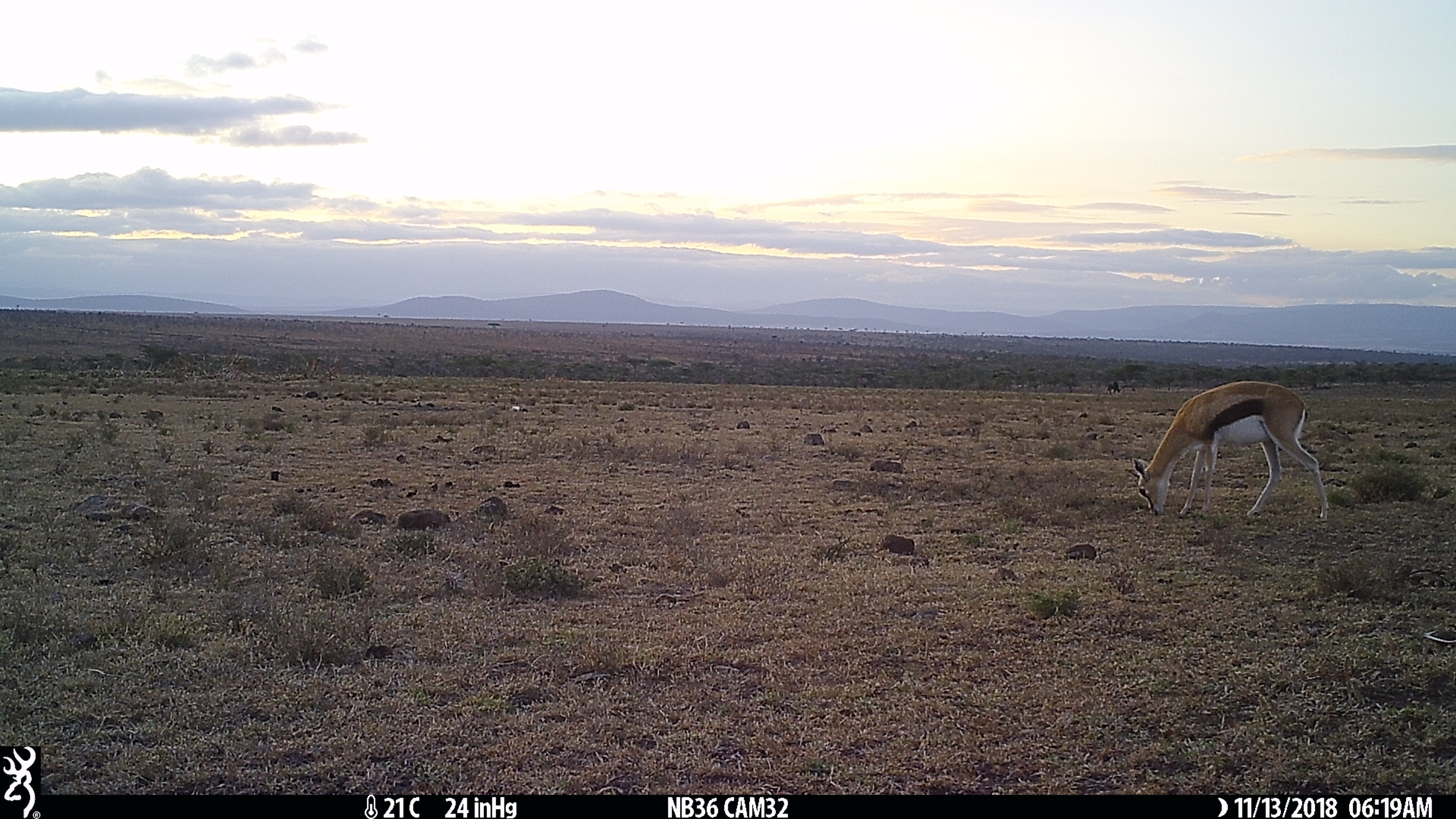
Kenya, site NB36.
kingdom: Animalia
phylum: Chordata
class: Mammalia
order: Artiodactyla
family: Bovidae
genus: Eudorcas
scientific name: Eudorcas thomsonii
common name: thomon's gazelle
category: gazelle thomsons